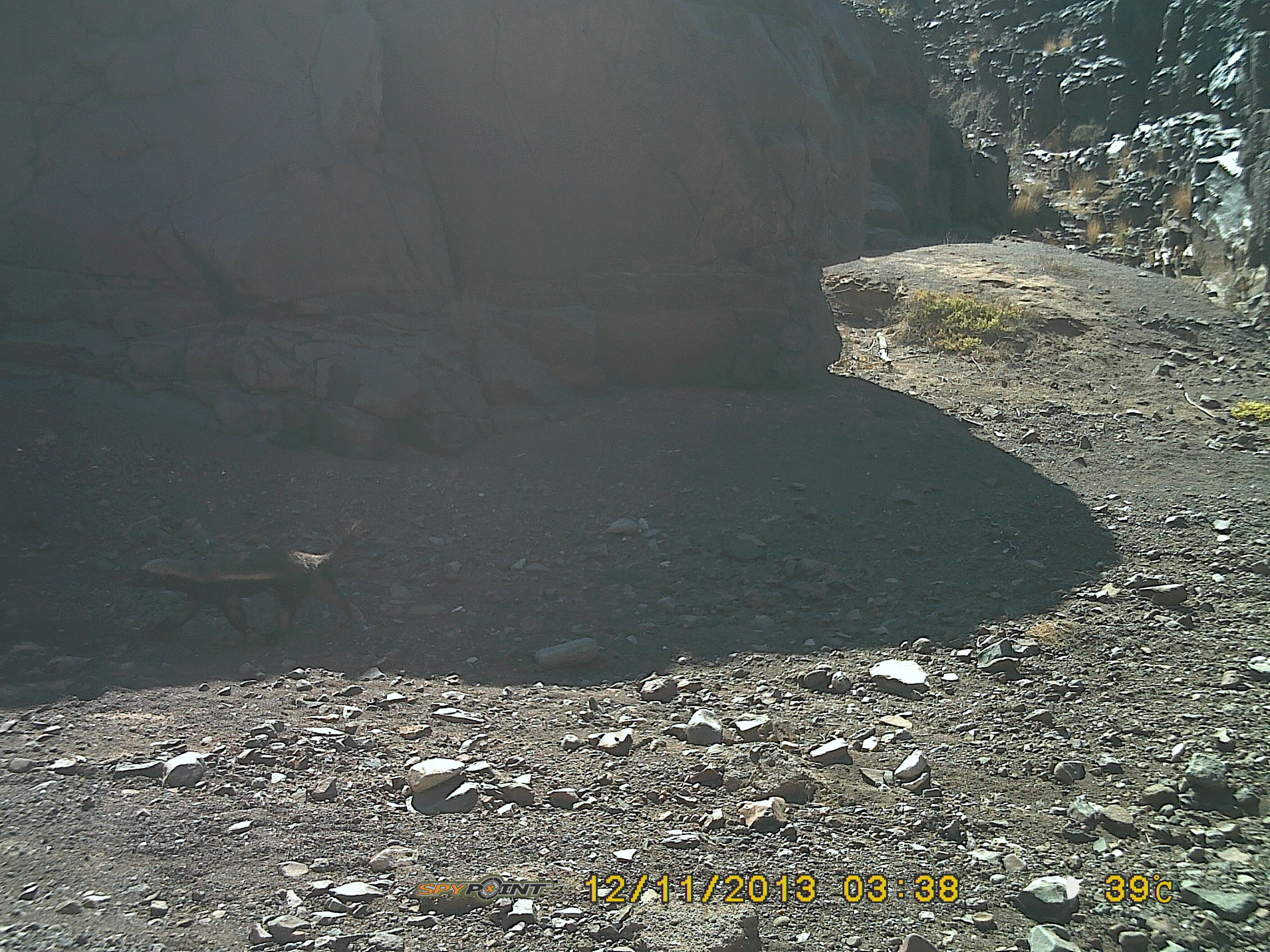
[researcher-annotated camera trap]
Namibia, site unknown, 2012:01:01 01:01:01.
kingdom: Animalia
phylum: Chordata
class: Mammalia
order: Carnivora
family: Mustelidae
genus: Mellivora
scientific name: Mellivora capensis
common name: ratel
Mellivora capensis (ratel).